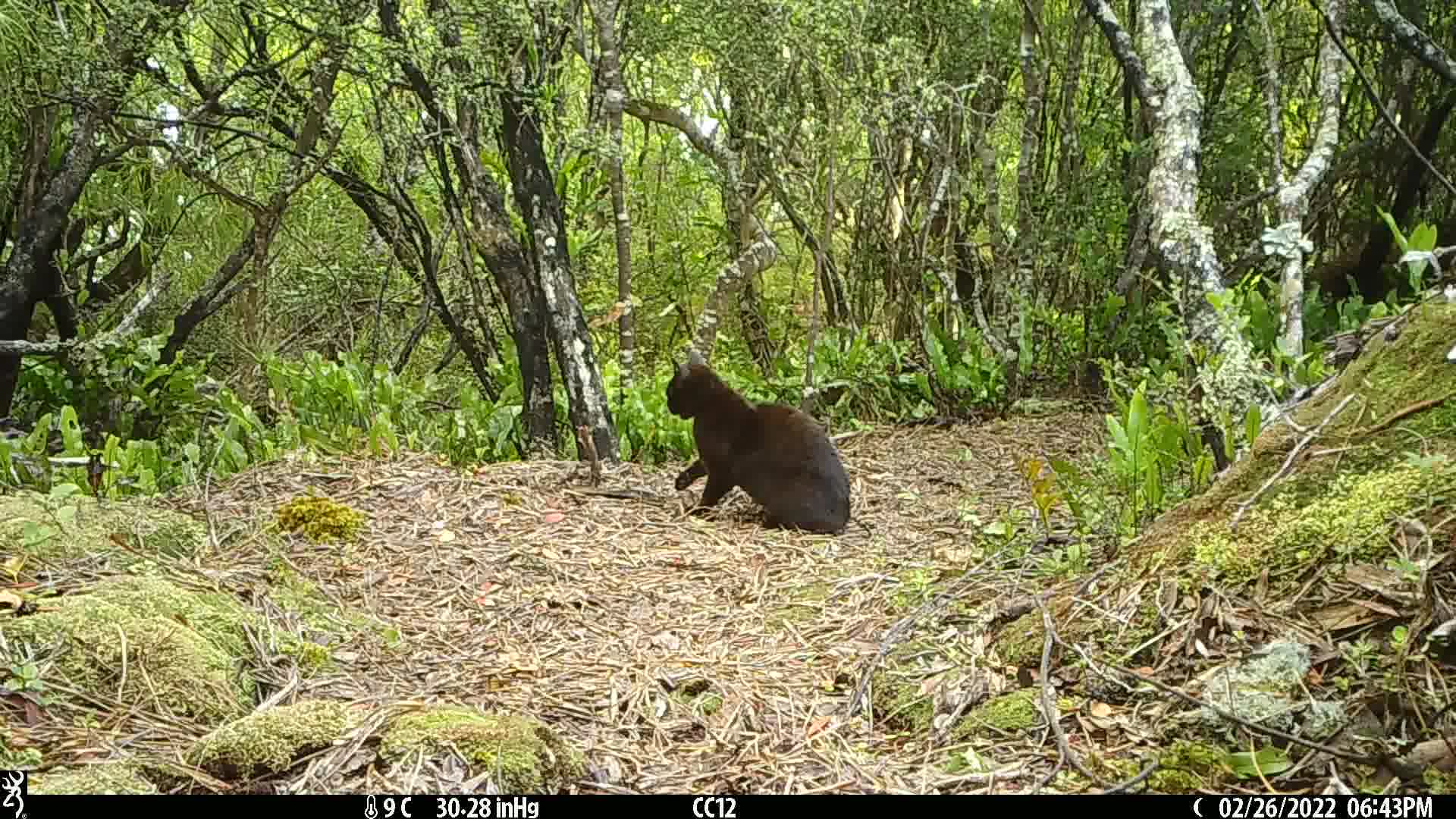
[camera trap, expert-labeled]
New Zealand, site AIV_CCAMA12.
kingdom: Animalia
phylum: Chordata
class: Mammalia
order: Carnivora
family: Felidae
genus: Felis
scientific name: Felis catus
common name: domestic cat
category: cat